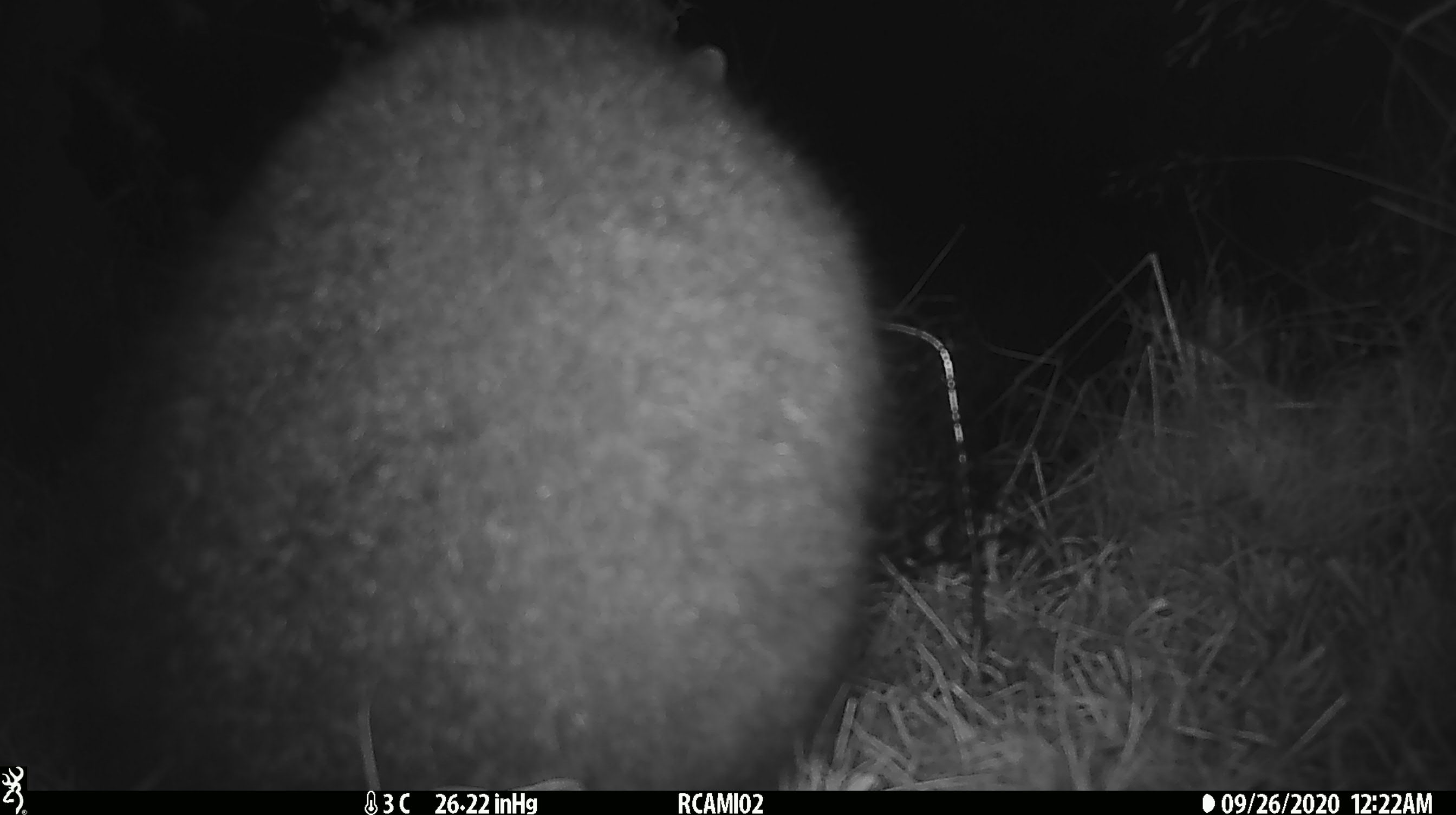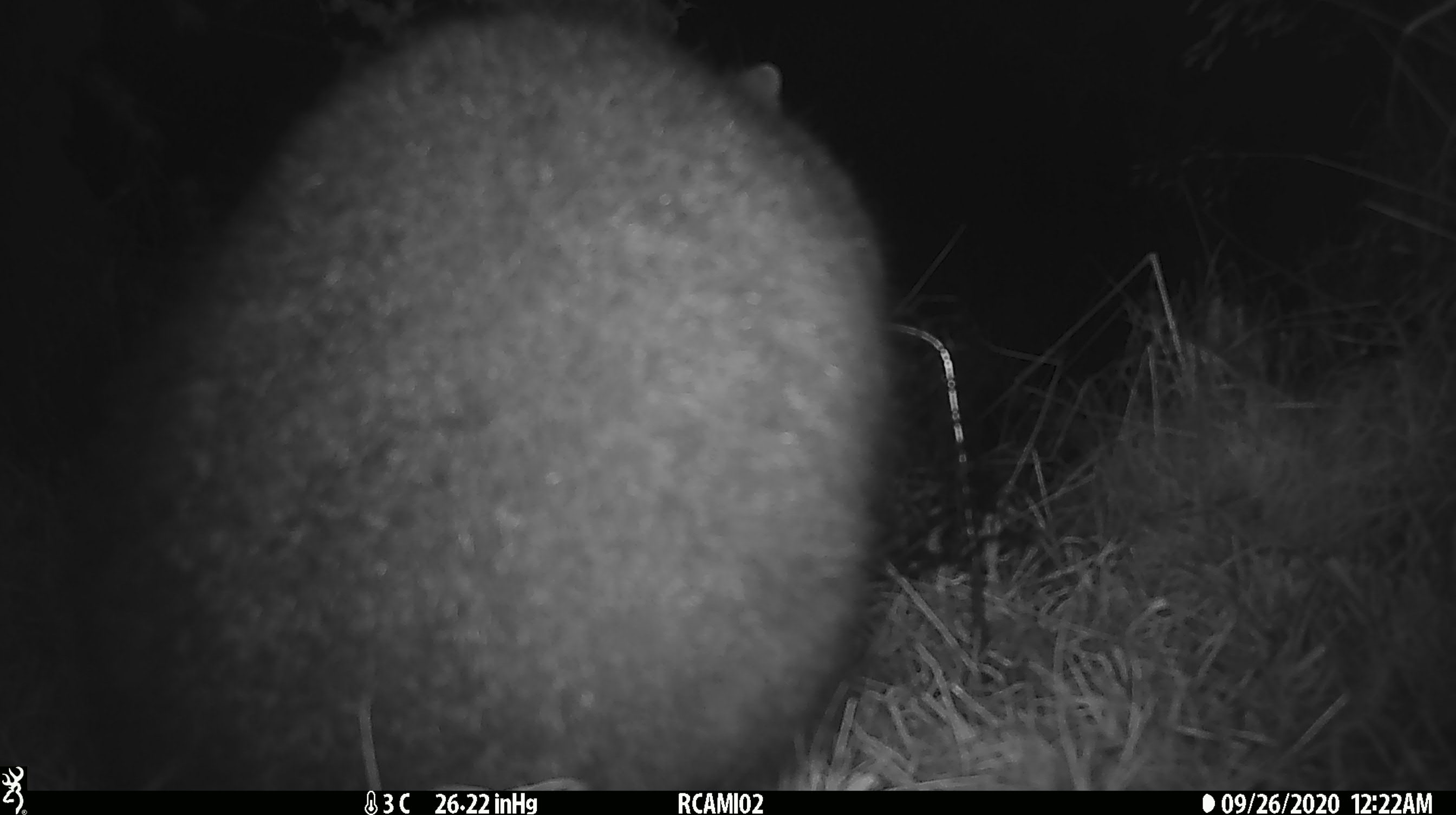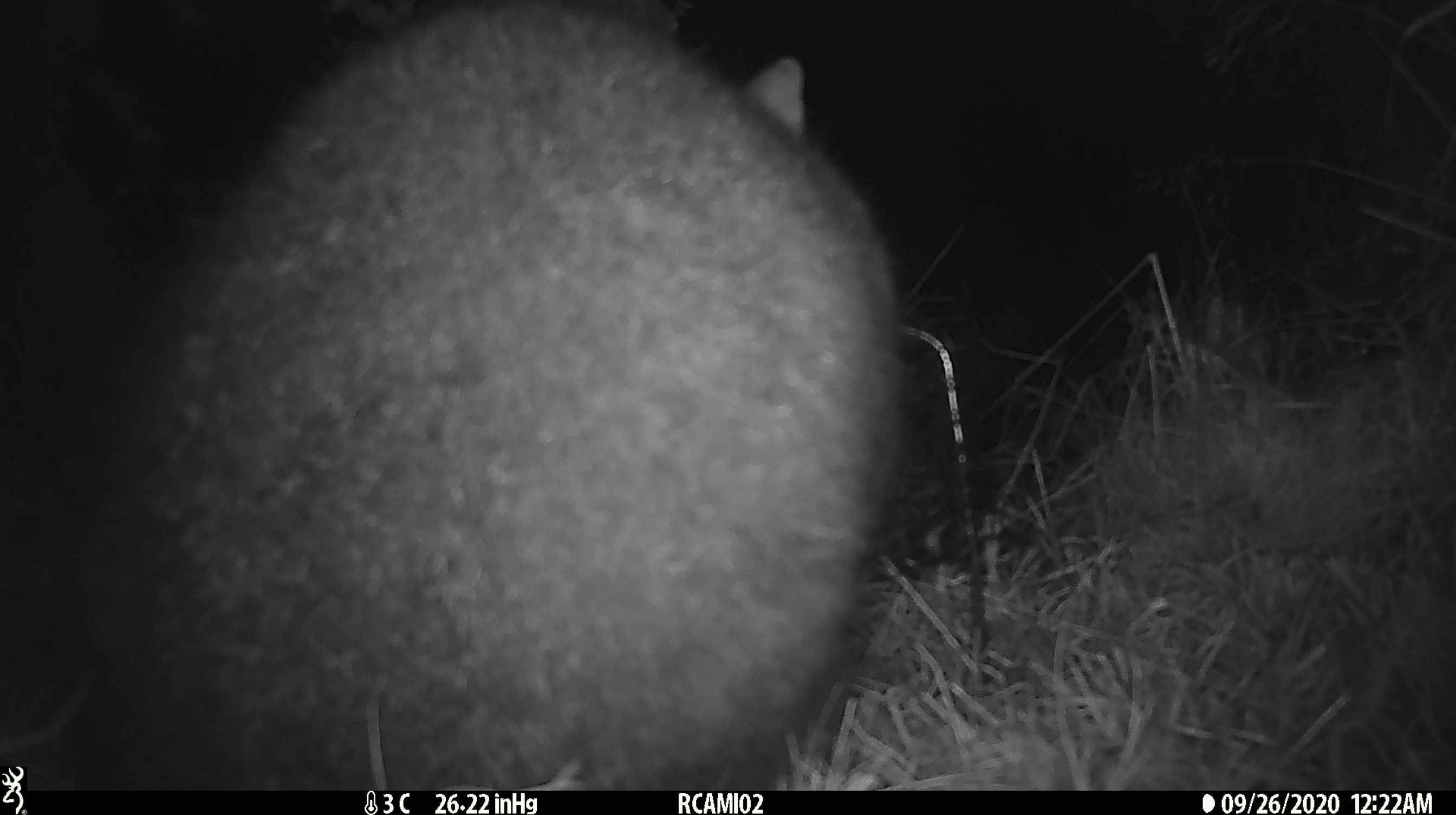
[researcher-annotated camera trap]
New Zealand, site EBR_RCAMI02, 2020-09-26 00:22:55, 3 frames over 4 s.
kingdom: Animalia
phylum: Chordata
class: Mammalia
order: Diprotodontia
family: Phalangeridae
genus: Trichosurus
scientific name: Trichosurus vulpecula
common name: common brushtail possum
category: possum